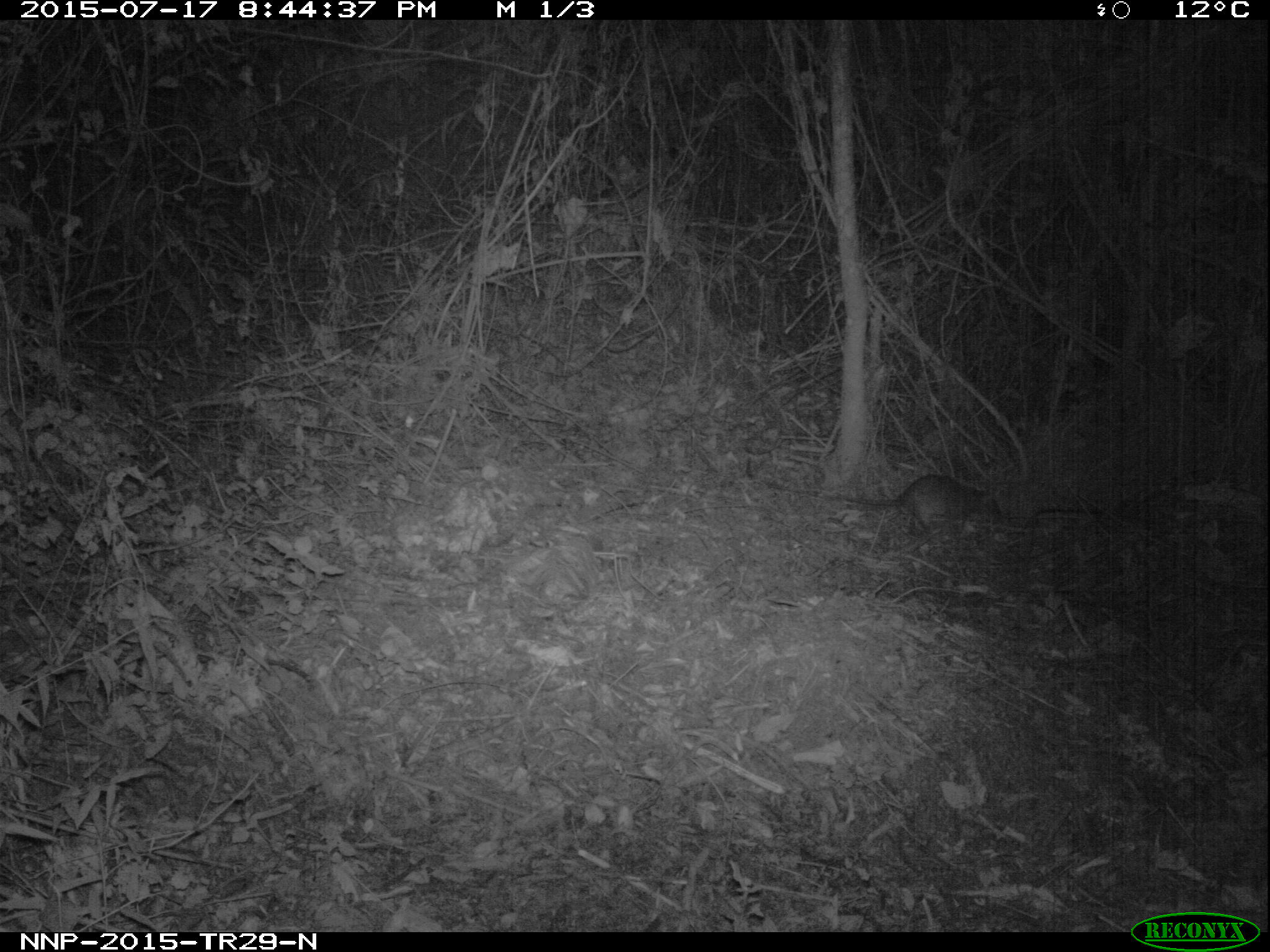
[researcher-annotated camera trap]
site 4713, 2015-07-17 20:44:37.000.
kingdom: Animalia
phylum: Chordata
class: Mammalia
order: Rodentia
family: Nesomyidae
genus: Cricetomys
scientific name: Cricetomys gambianus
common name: african giant pouched rat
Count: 1.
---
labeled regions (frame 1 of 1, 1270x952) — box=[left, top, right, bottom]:
cricetomys gambianus: box=[844, 472, 1006, 538]